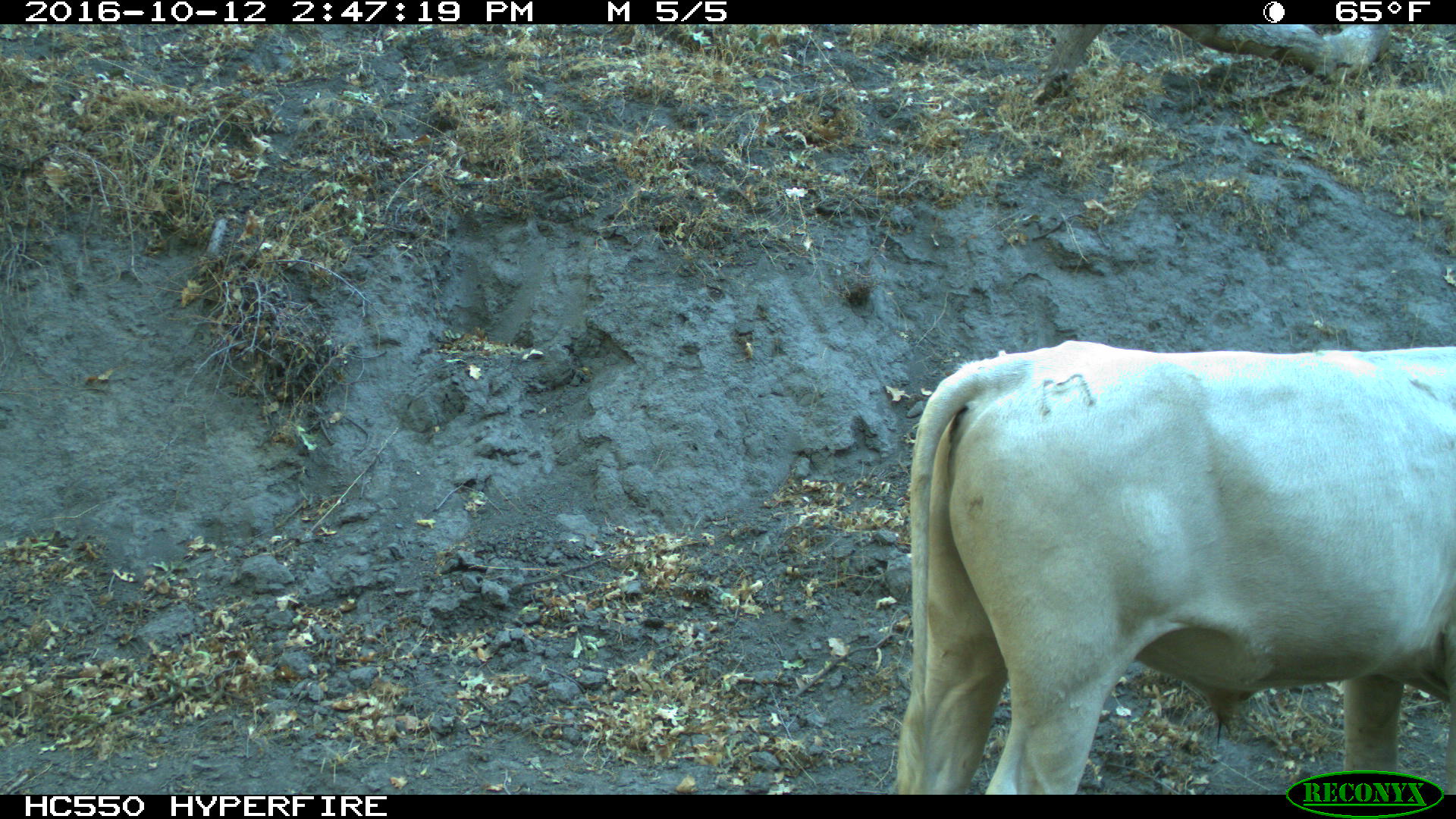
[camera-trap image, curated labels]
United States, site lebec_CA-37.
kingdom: Animalia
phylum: Chordata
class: Mammalia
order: Artiodactyla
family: Bovidae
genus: Bos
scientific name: Bos taurus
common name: domestic cow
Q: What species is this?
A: Bos taurus (domestic cow).